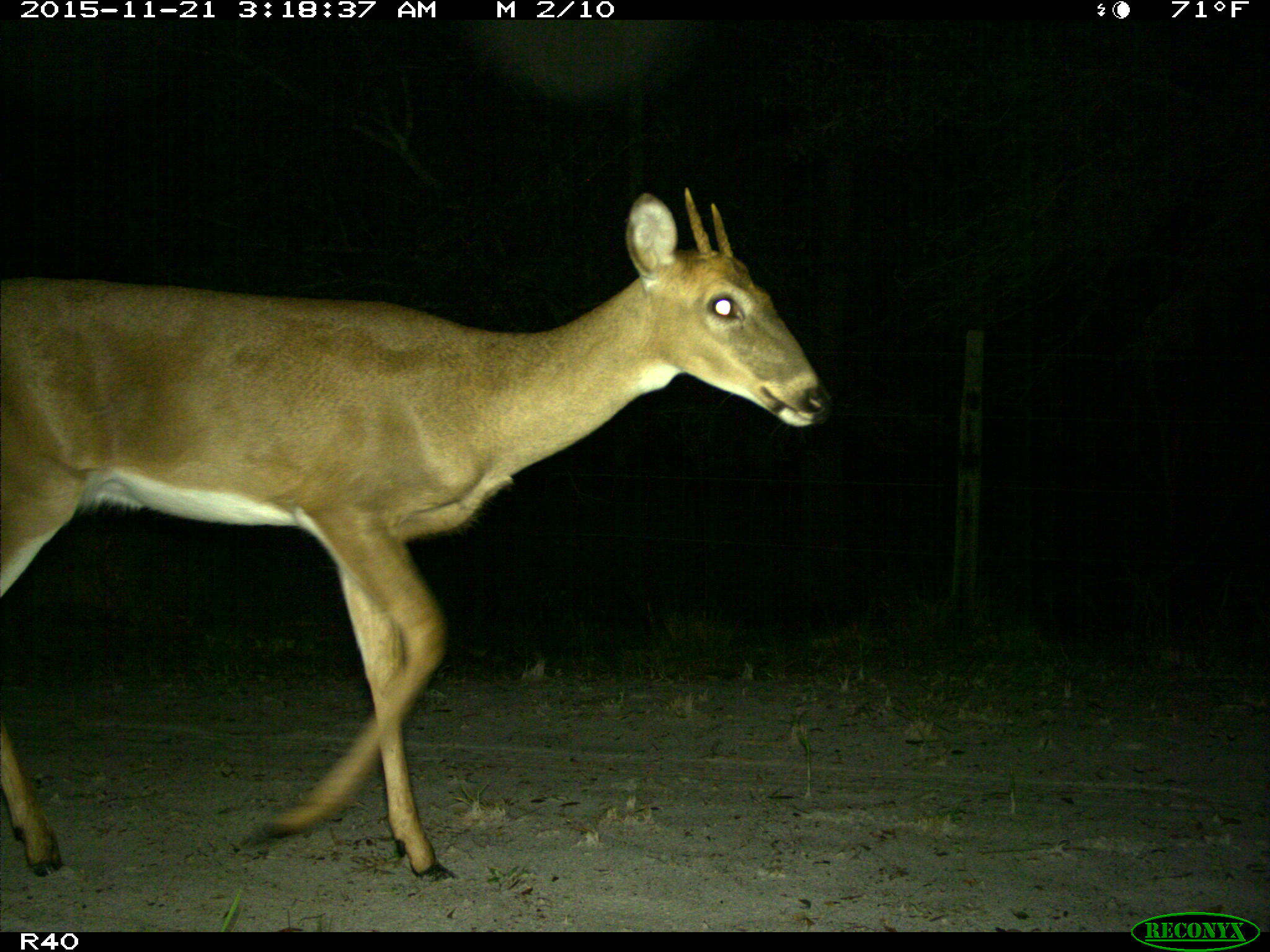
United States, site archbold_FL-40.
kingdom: Animalia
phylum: Chordata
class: Mammalia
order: Artiodactyla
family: Cervidae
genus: Odocoileus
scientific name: Odocoileus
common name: deer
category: unidentified deer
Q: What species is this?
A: Unidentified deer (deer) (Odocoileus).